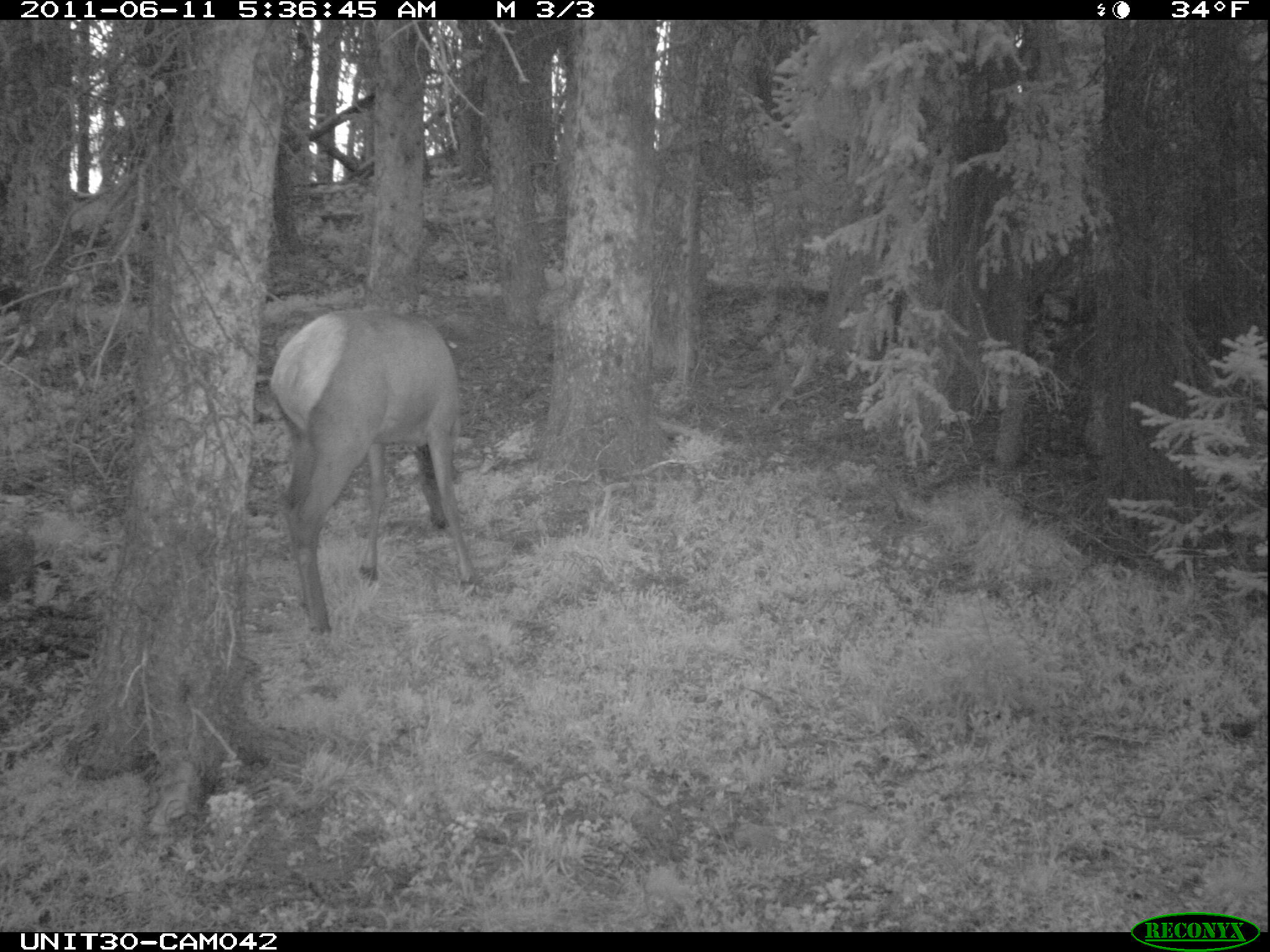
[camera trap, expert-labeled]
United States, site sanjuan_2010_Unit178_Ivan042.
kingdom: Animalia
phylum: Chordata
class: Mammalia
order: Artiodactyla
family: Cervidae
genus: Cervus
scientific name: Cervus elaphus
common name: red deer